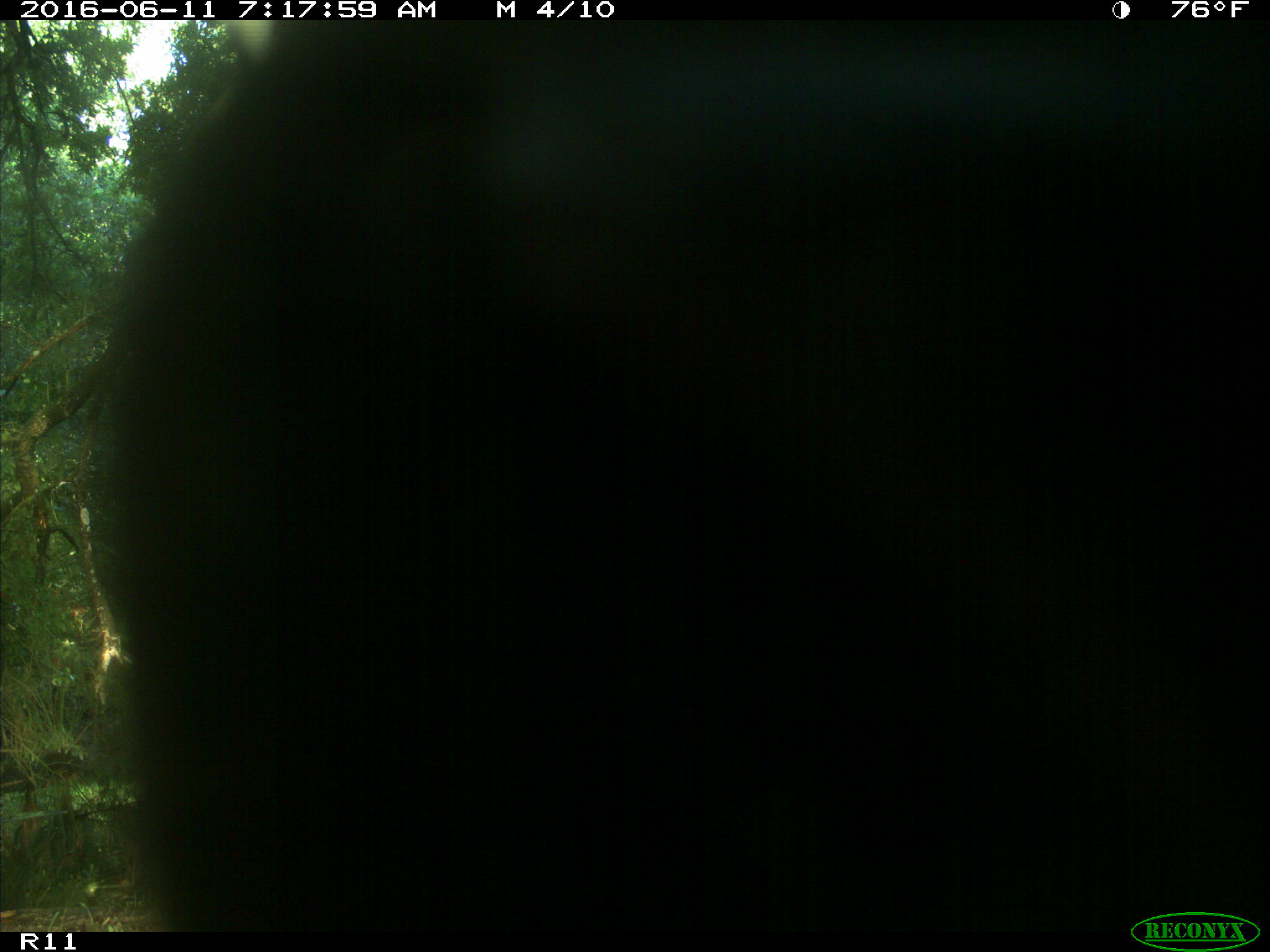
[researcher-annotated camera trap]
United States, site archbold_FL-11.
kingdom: Animalia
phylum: Chordata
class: Mammalia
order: Artiodactyla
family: Bovidae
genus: Bos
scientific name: Bos taurus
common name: domestic cow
Bos taurus (domestic cow).